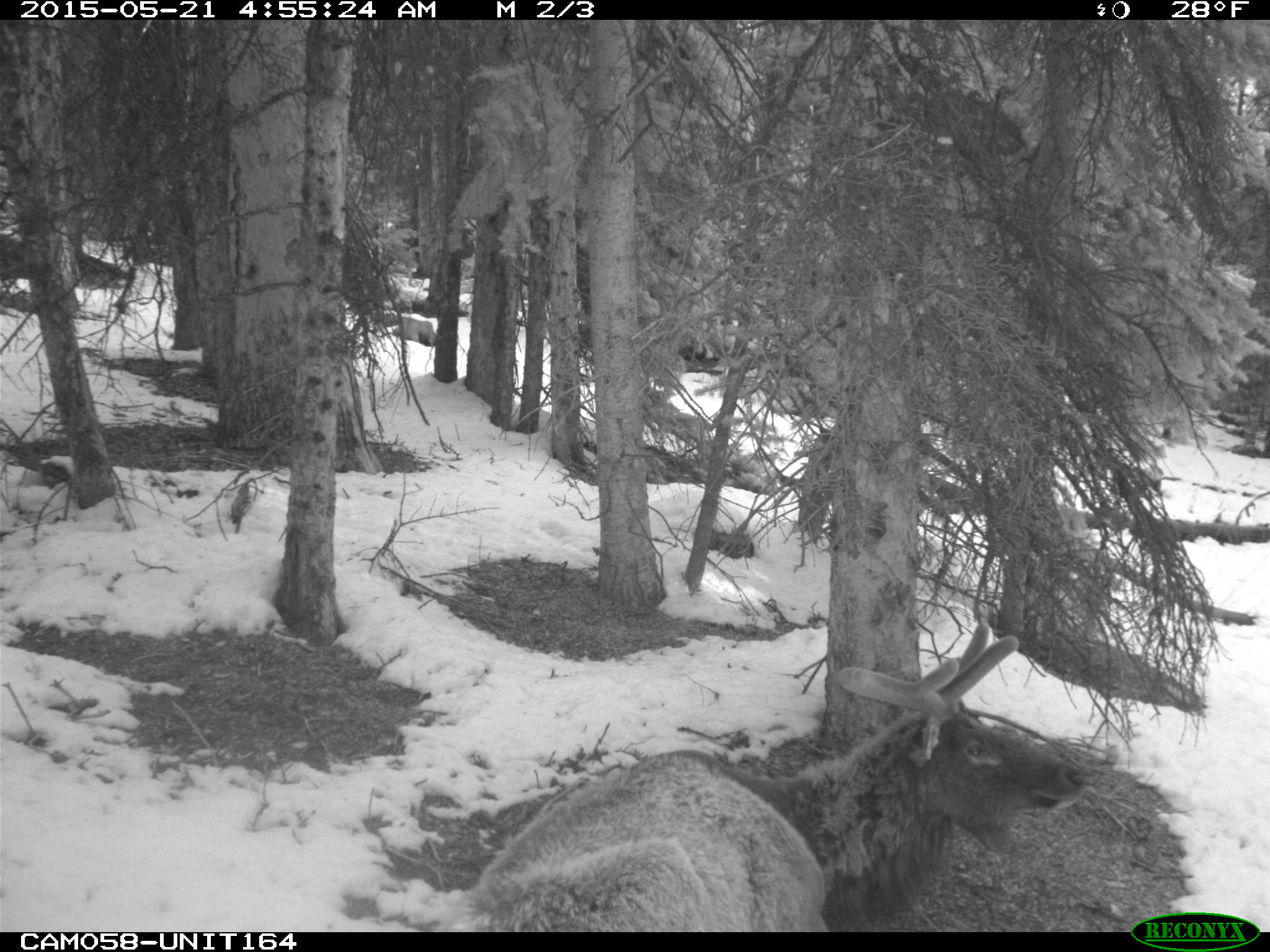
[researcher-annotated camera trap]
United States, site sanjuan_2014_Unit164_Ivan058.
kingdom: Animalia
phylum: Chordata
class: Mammalia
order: Artiodactyla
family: Cervidae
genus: Cervus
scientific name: Cervus elaphus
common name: red deer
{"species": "Cervus elaphus (red deer)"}